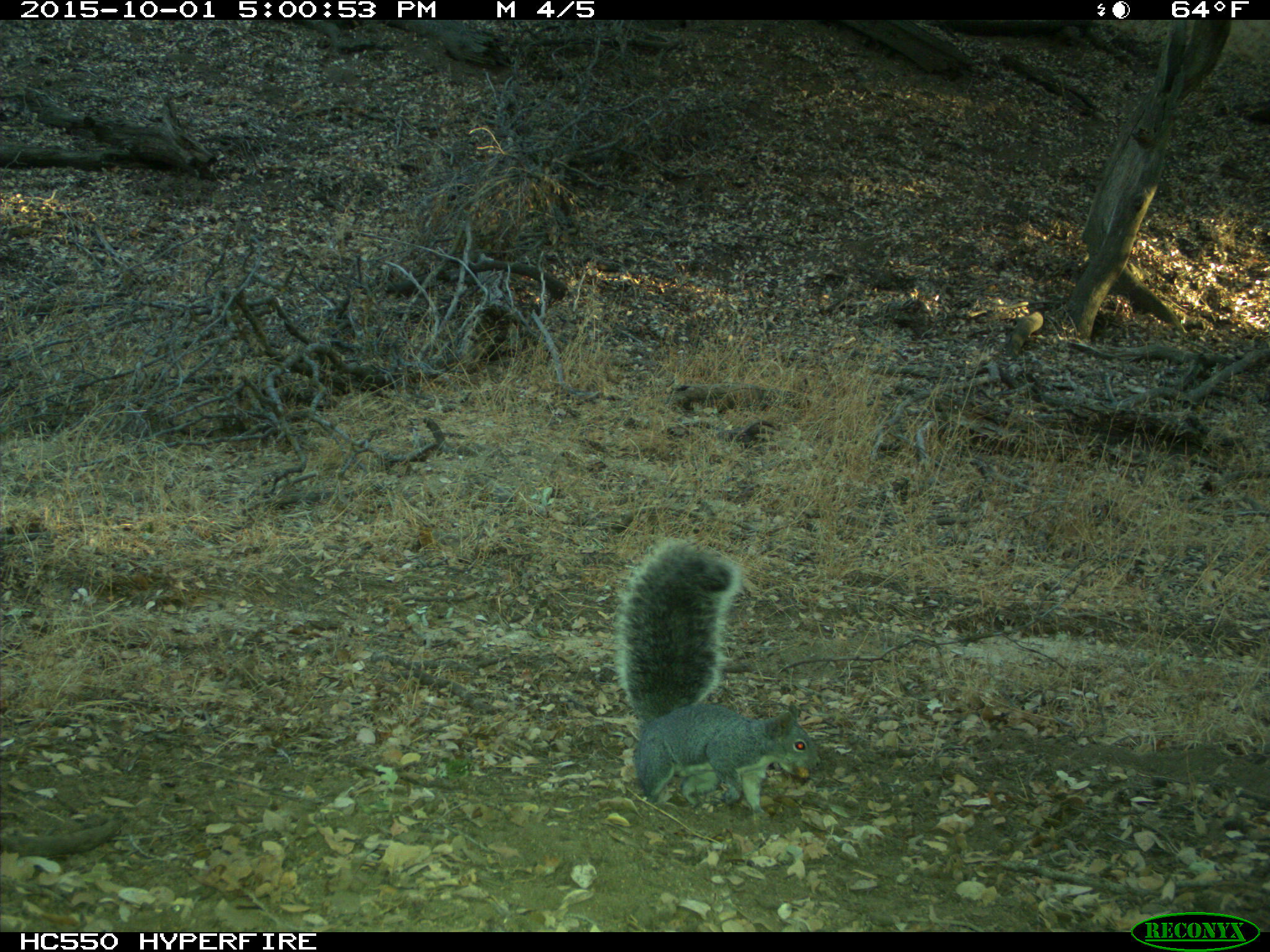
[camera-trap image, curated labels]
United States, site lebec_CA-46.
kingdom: Animalia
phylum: Chordata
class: Mammalia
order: Rodentia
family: Sciuridae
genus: Sciurus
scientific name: Sciurus carolinensis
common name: eastern gray squirrel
Sciurus carolinensis (eastern gray squirrel).